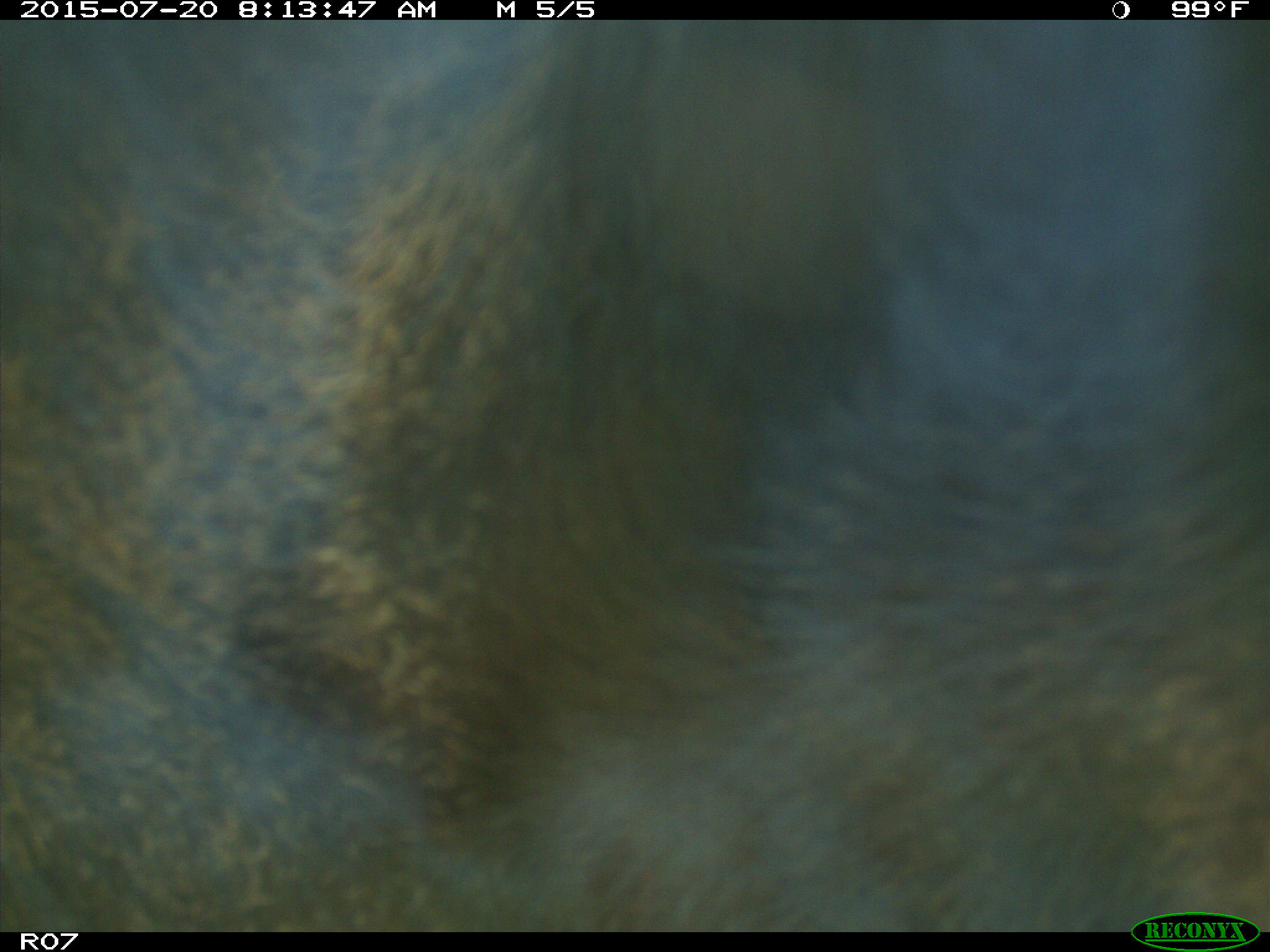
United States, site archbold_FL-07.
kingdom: Animalia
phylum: Chordata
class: Mammalia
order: Artiodactyla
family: Bovidae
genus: Bos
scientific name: Bos taurus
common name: domestic cow